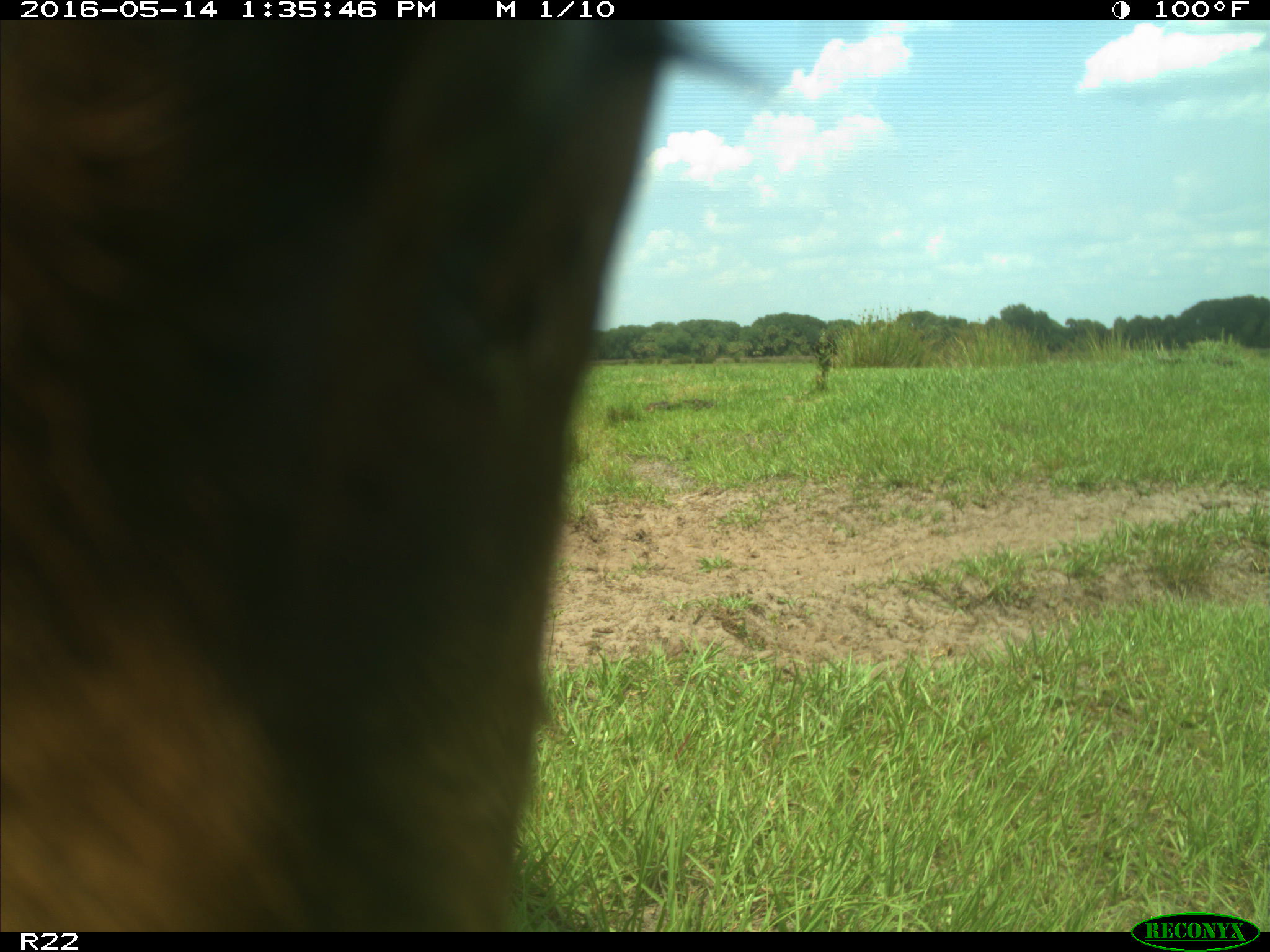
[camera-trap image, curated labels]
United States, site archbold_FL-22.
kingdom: Animalia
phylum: Chordata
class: Mammalia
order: Artiodactyla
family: Bovidae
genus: Bos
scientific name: Bos taurus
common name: domestic cow